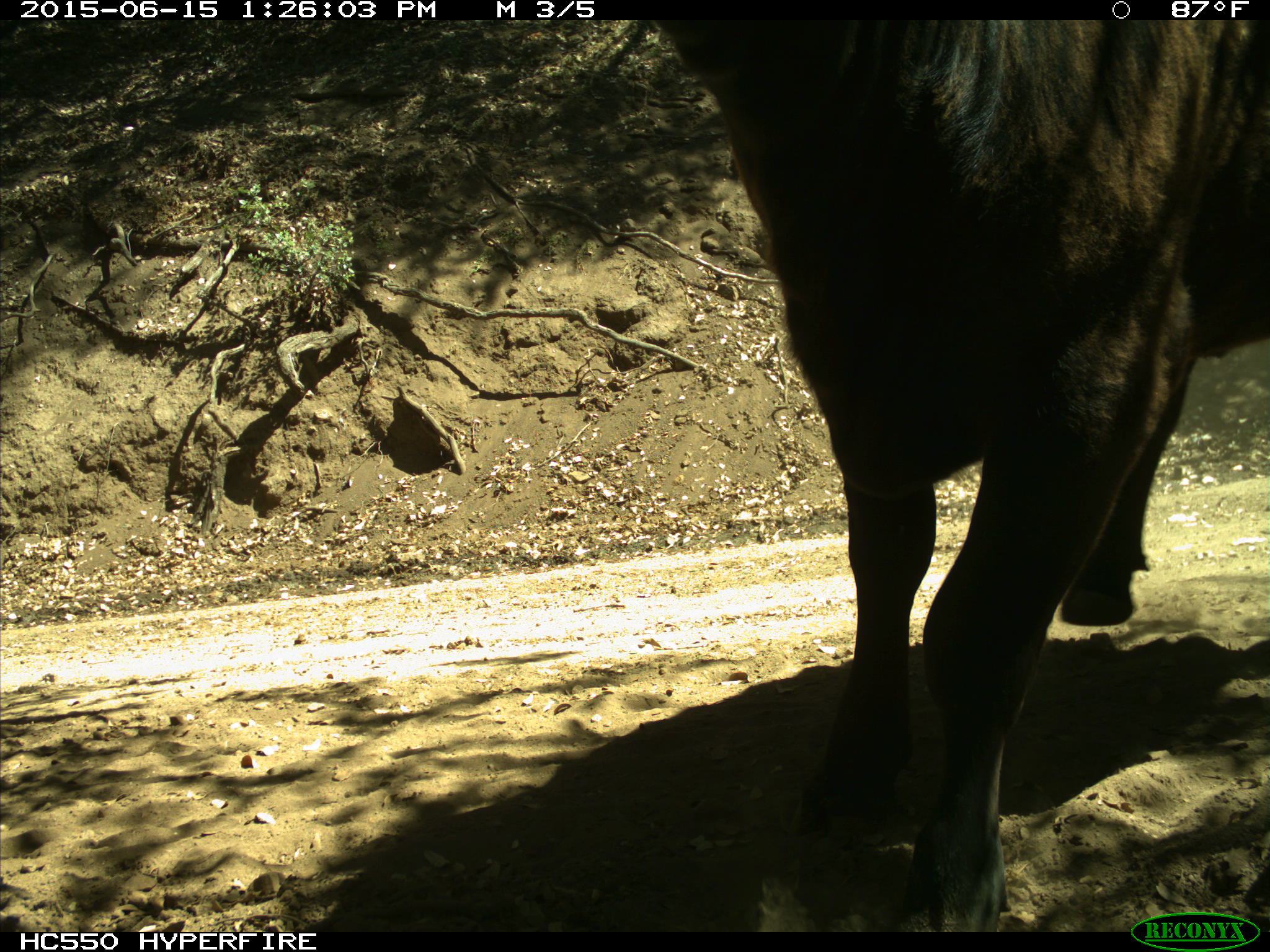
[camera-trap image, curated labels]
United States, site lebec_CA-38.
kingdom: Animalia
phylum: Chordata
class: Mammalia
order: Artiodactyla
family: Bovidae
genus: Bos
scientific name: Bos taurus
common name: domestic cow